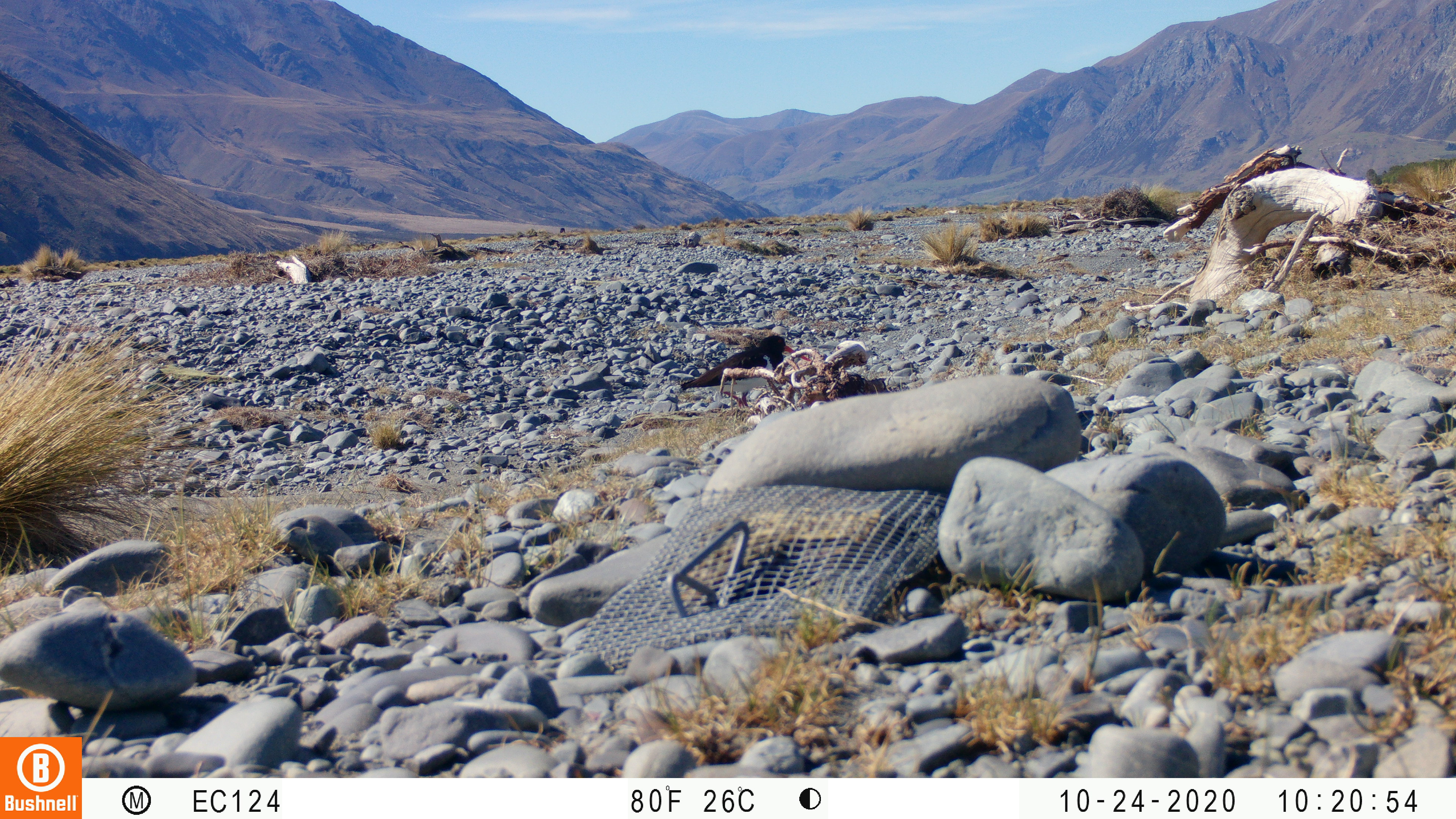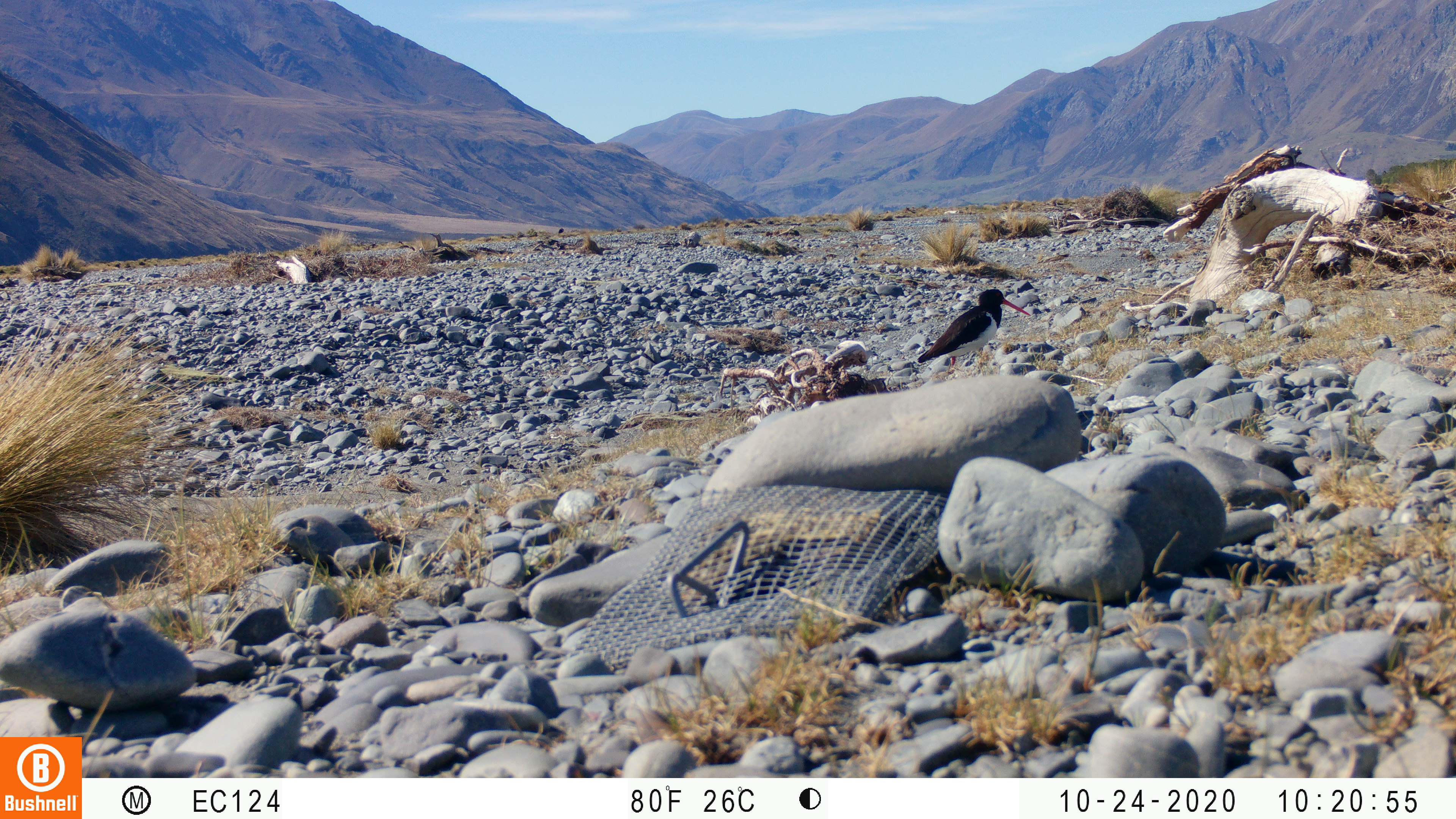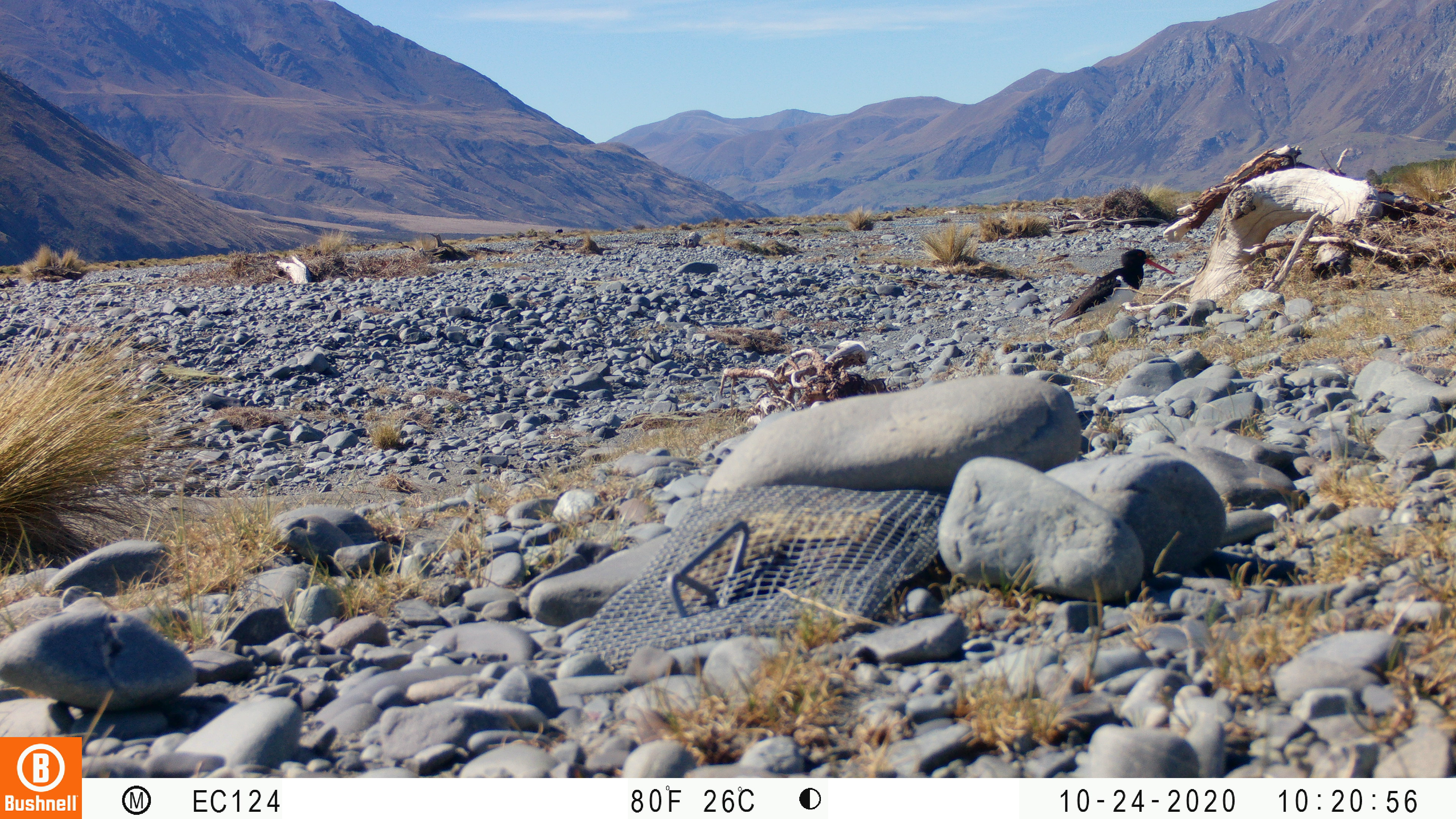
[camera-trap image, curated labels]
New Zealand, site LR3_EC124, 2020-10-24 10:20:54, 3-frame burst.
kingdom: Animalia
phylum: Chordata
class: Aves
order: Charadriiformes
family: Haematopodidae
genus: Haematopus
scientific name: Haematopus unicolor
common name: variable oystercatcher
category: oystercatcher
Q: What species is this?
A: Oystercatcher (variable oystercatcher) (Haematopus unicolor).